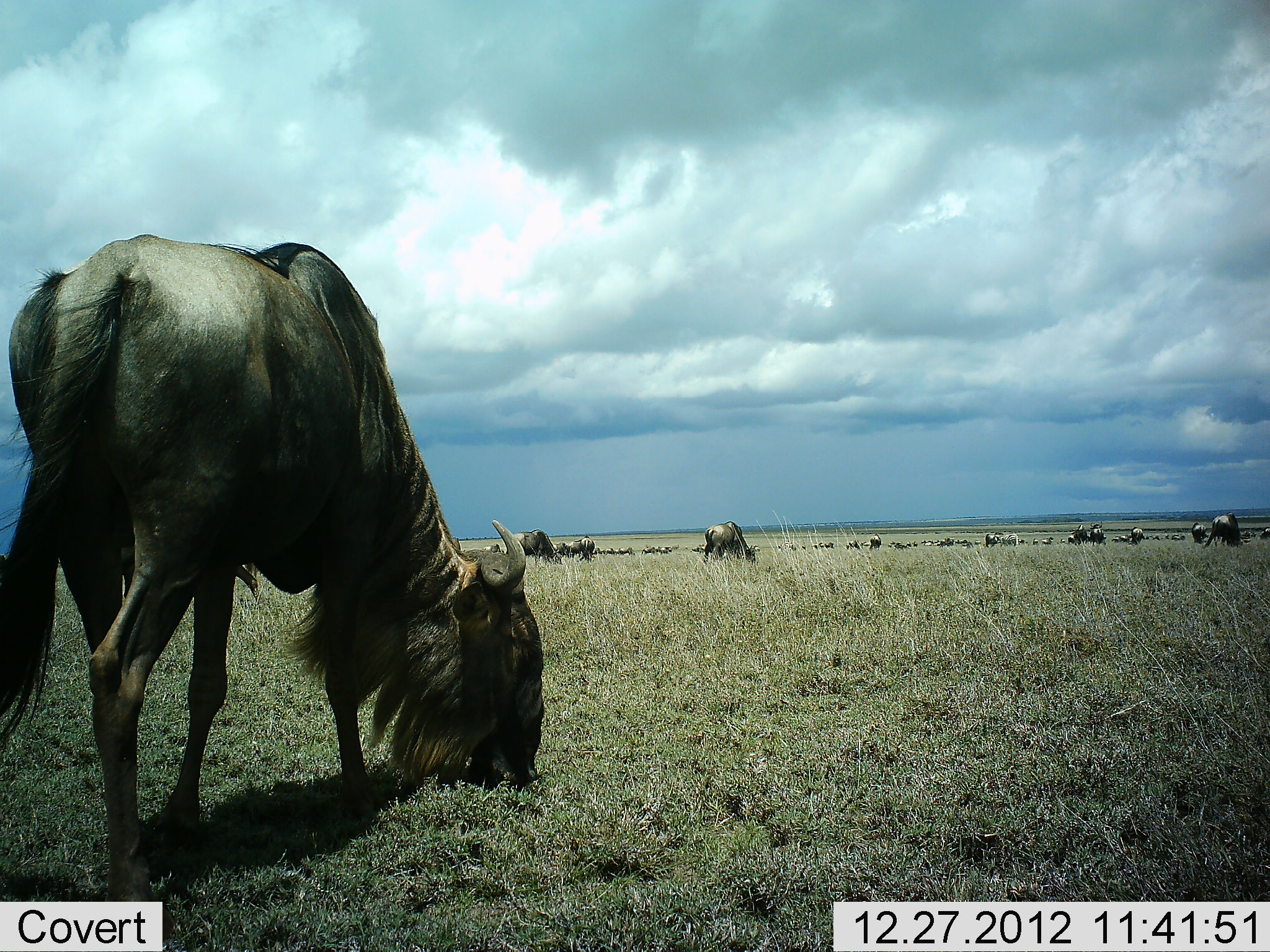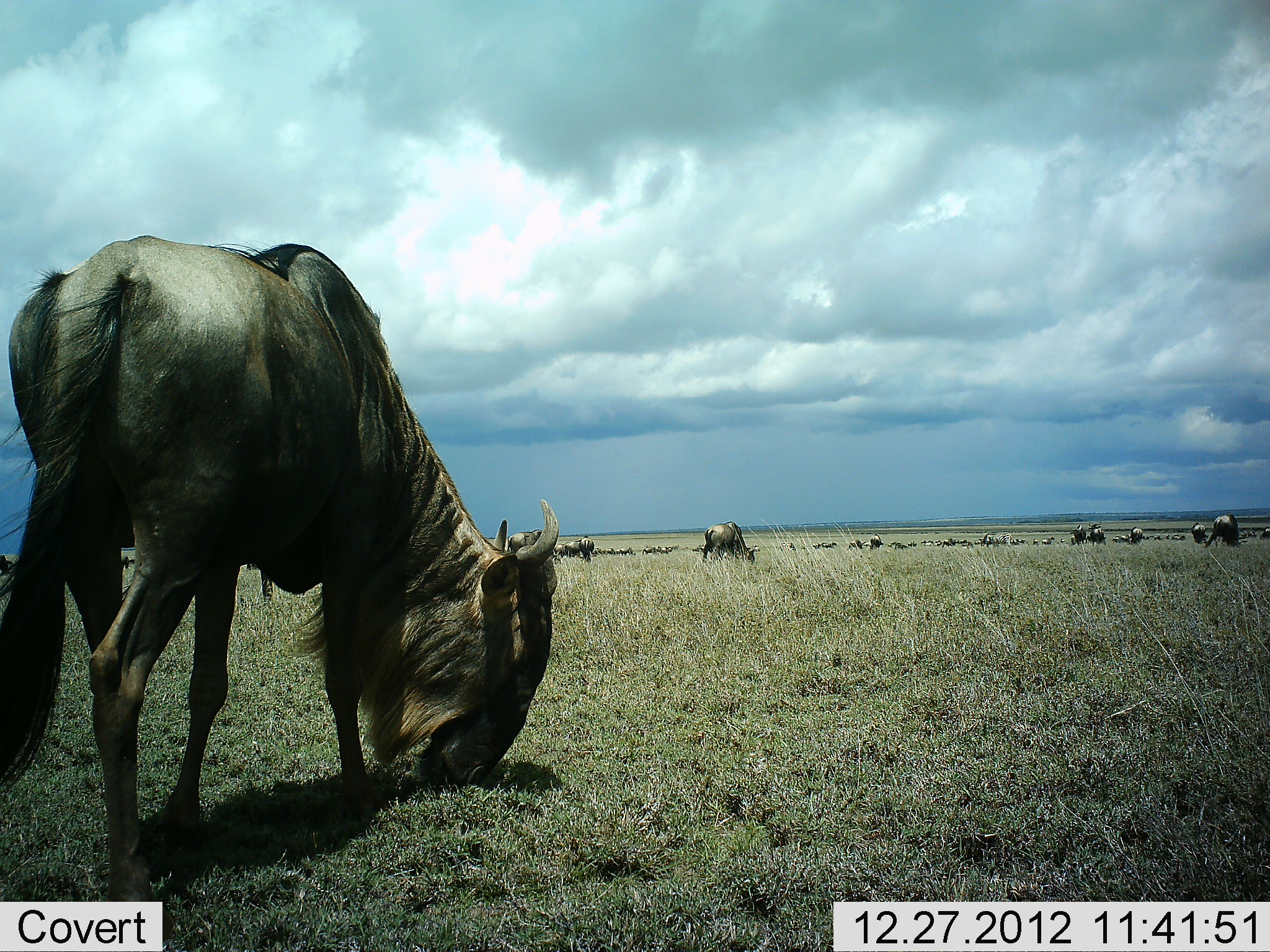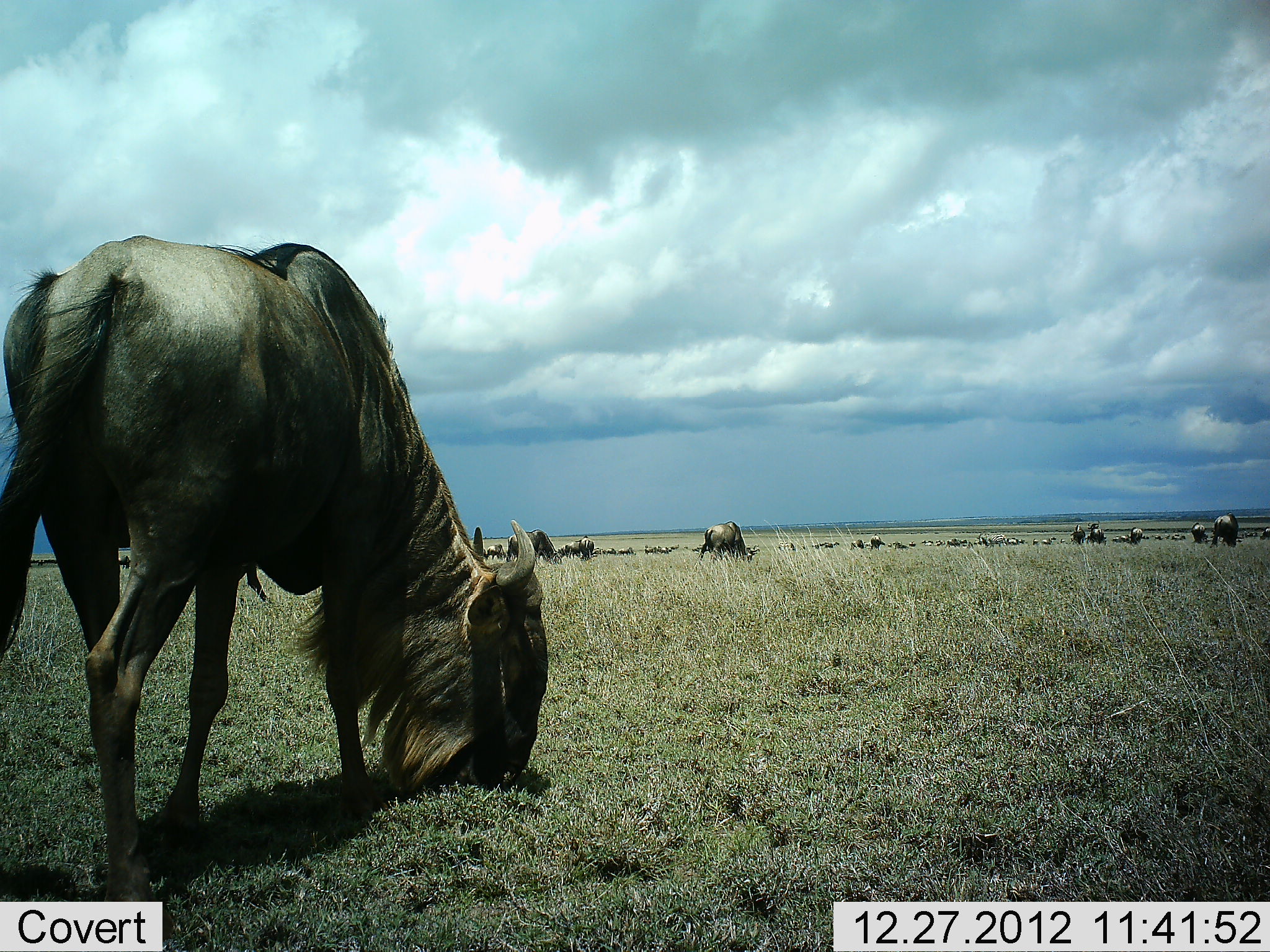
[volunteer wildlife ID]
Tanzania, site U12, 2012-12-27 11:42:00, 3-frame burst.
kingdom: Animalia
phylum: Chordata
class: Mammalia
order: Artiodactyla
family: Bovidae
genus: Connochaetes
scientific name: Connochaetes taurinus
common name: blue wildebeest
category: wildebeest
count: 11-50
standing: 60%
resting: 10%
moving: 20%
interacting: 10%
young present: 0%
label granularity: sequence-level